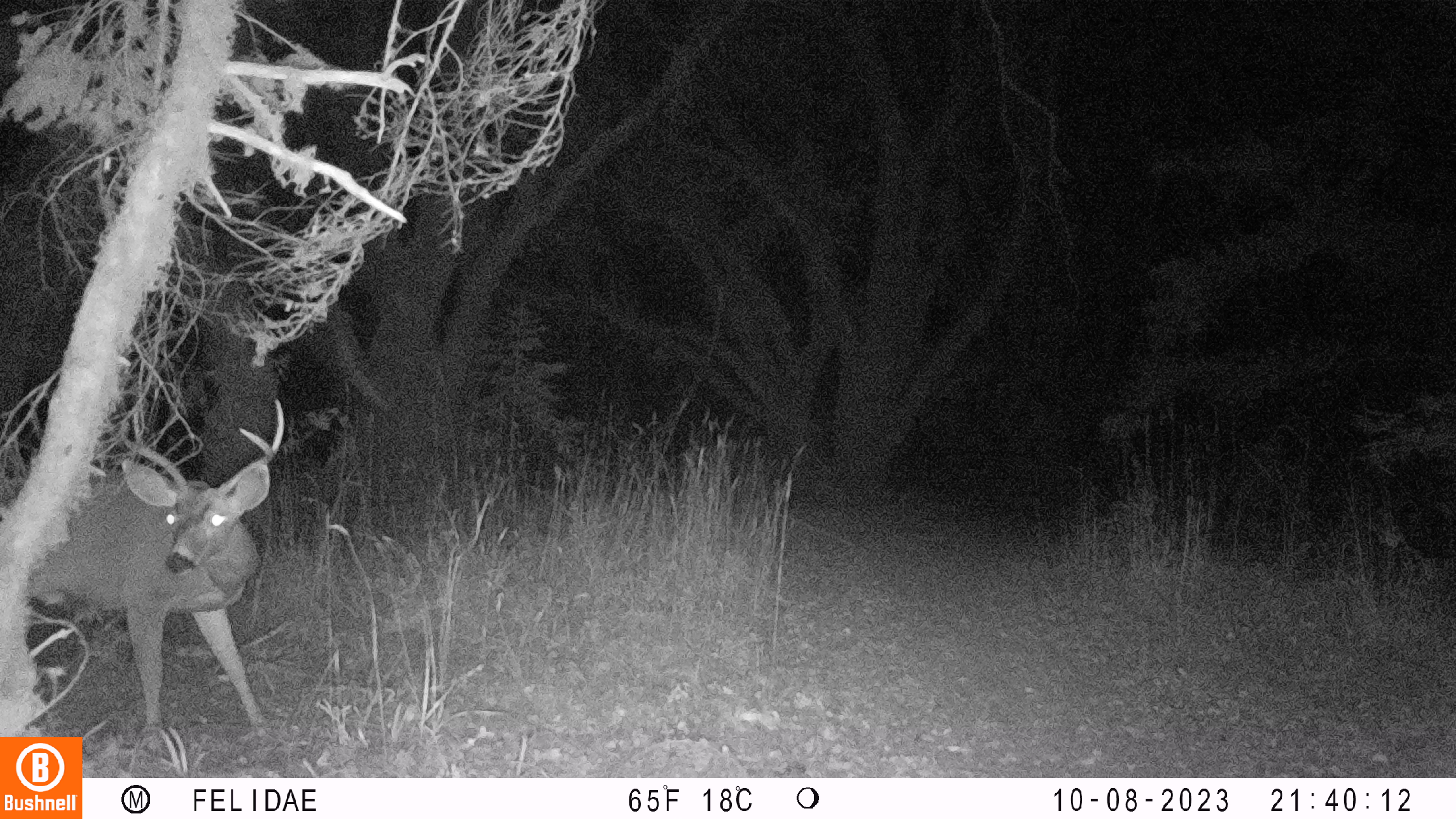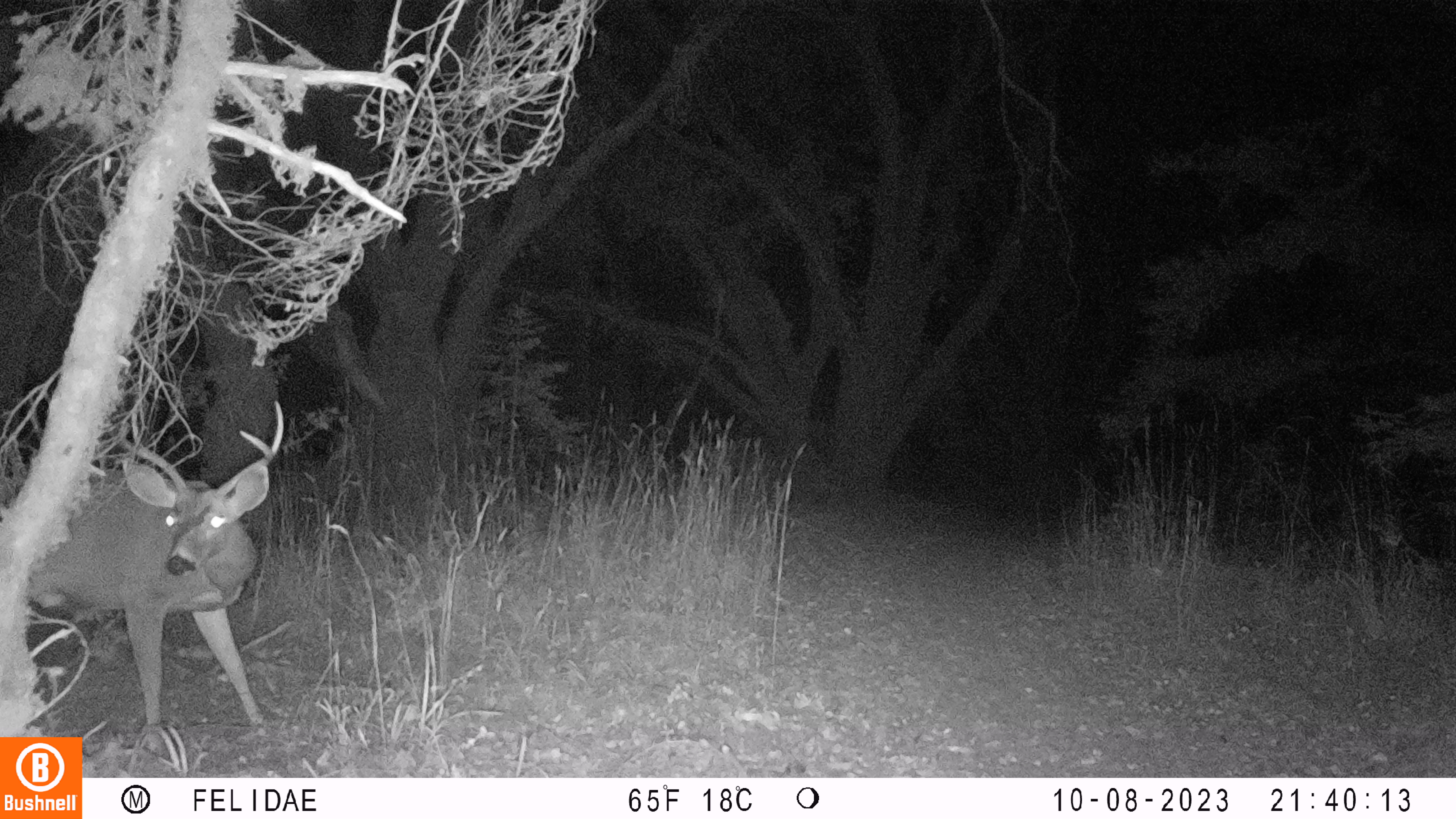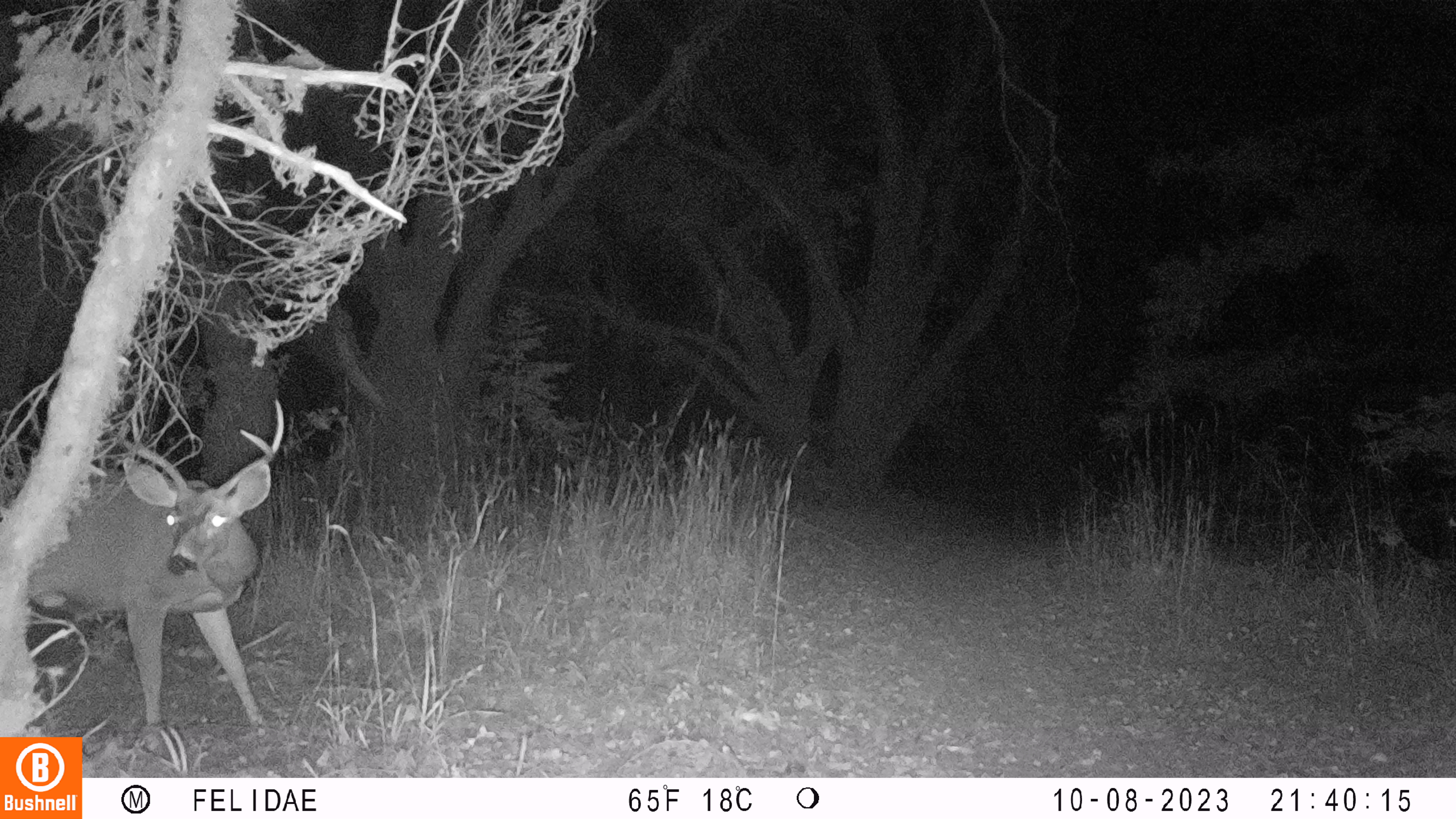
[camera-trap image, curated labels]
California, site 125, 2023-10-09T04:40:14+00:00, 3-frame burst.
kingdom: Animalia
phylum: Chordata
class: Mammalia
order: Artiodactyla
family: Cervidae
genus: Odocoileus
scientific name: Odocoileus hemionus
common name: mule deer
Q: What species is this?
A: Mule deer (Odocoileus hemionus).